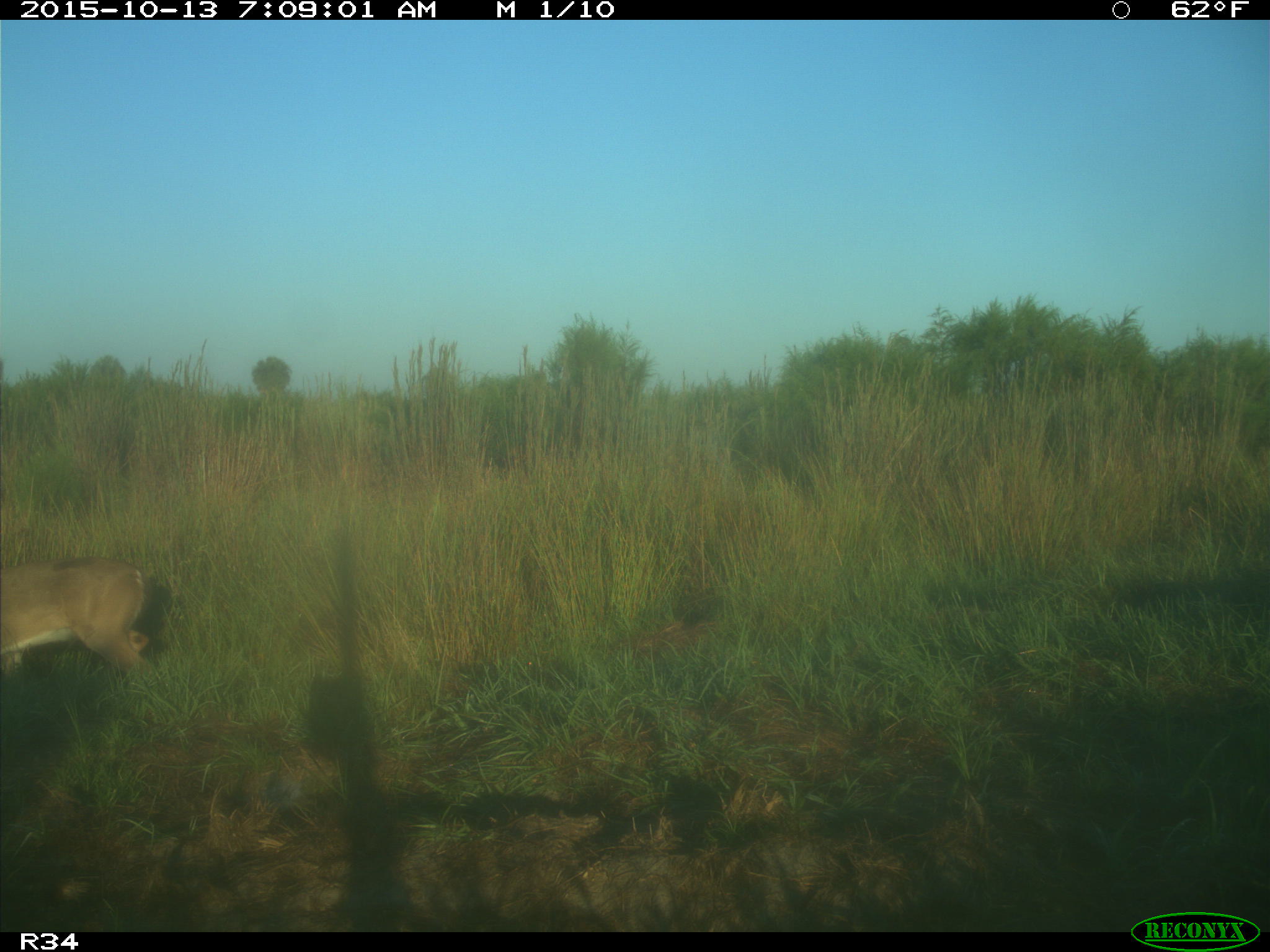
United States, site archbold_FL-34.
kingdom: Animalia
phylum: Chordata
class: Mammalia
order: Artiodactyla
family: Cervidae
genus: Odocoileus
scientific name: Odocoileus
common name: deer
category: unidentified deer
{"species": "unidentified deer (deer) (Odocoileus)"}